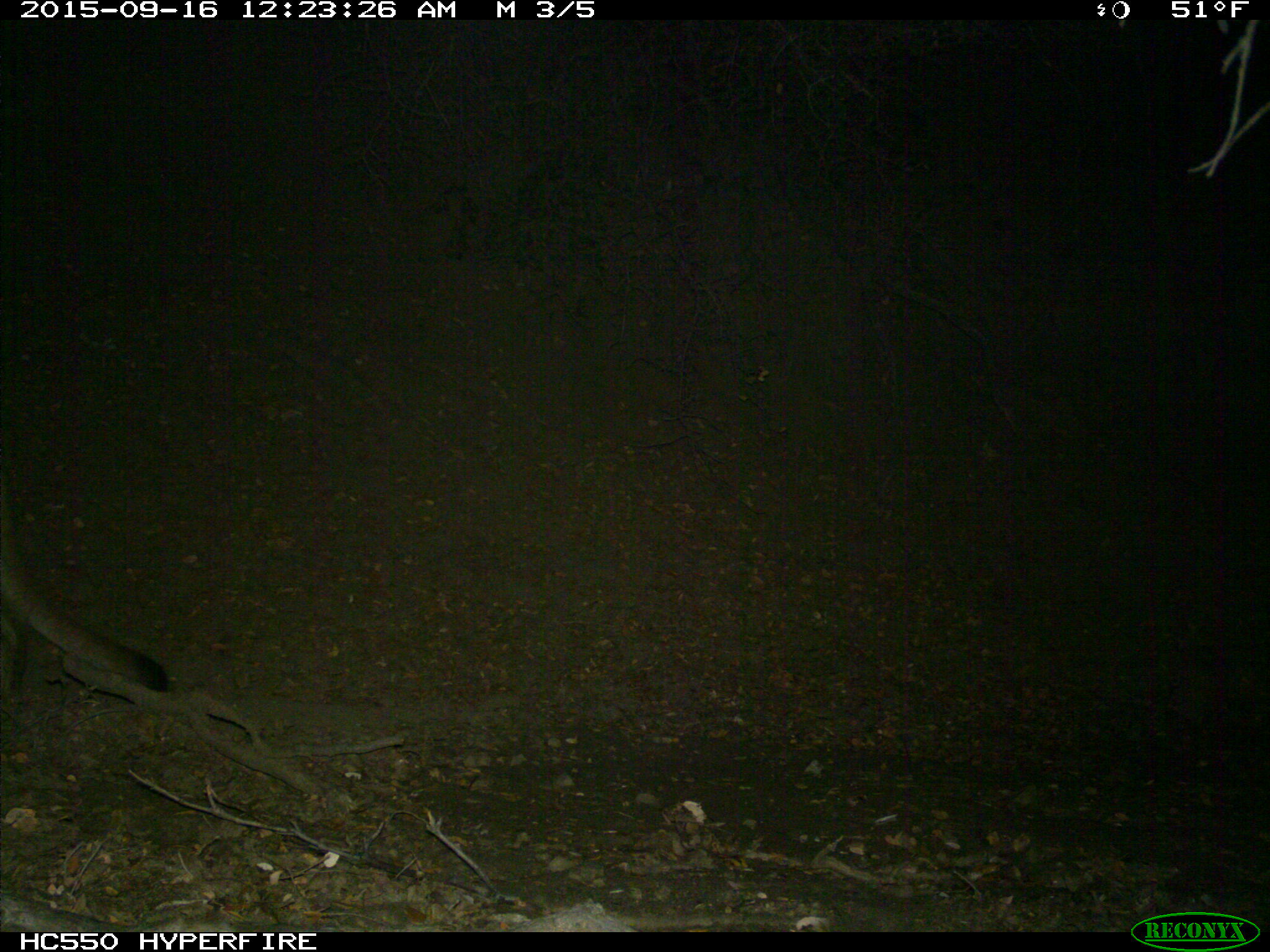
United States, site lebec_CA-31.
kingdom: Animalia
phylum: Chordata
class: Mammalia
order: Carnivora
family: Felidae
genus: Puma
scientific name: Puma concolor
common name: mountain lion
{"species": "Puma concolor (mountain lion)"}